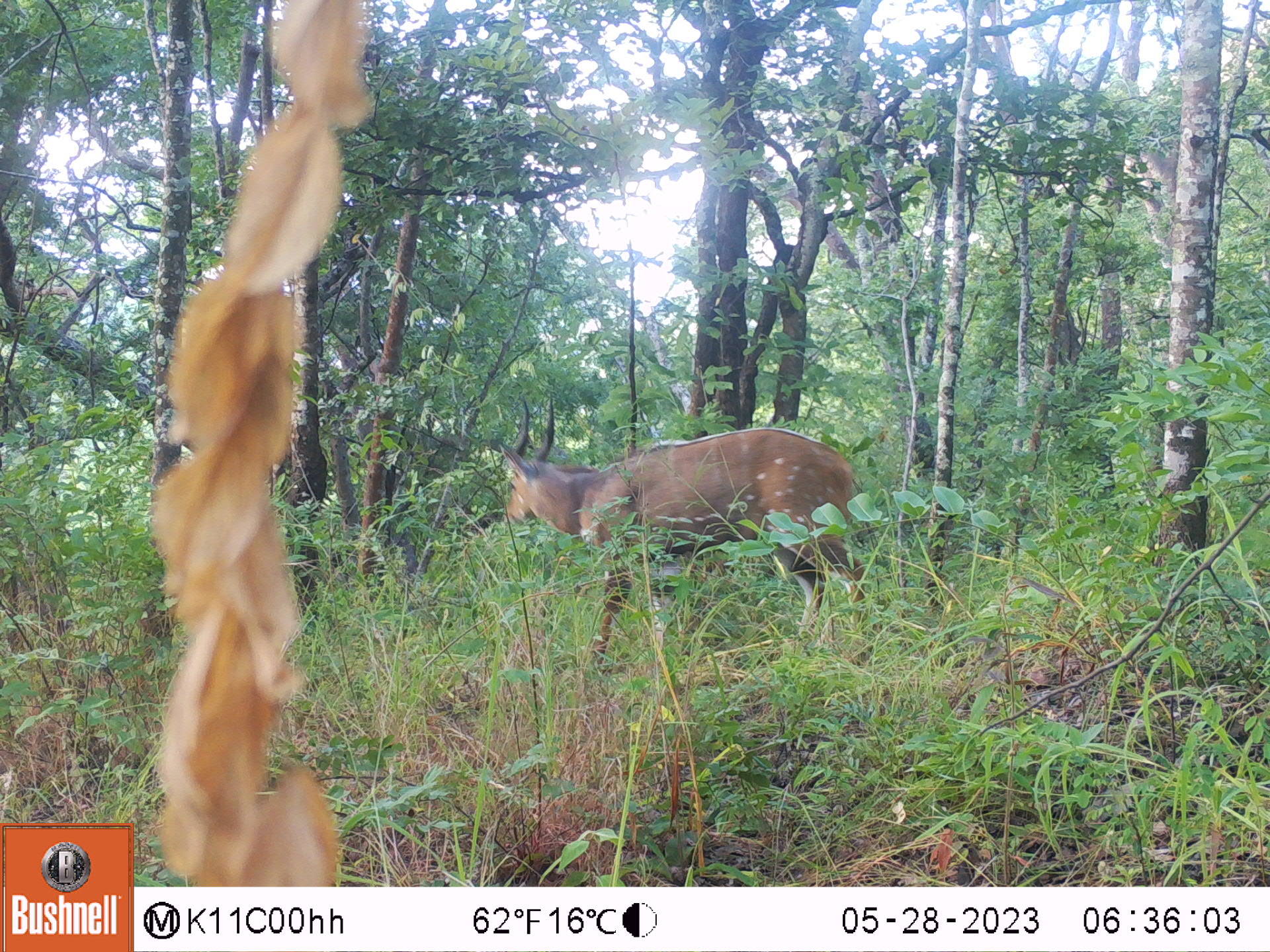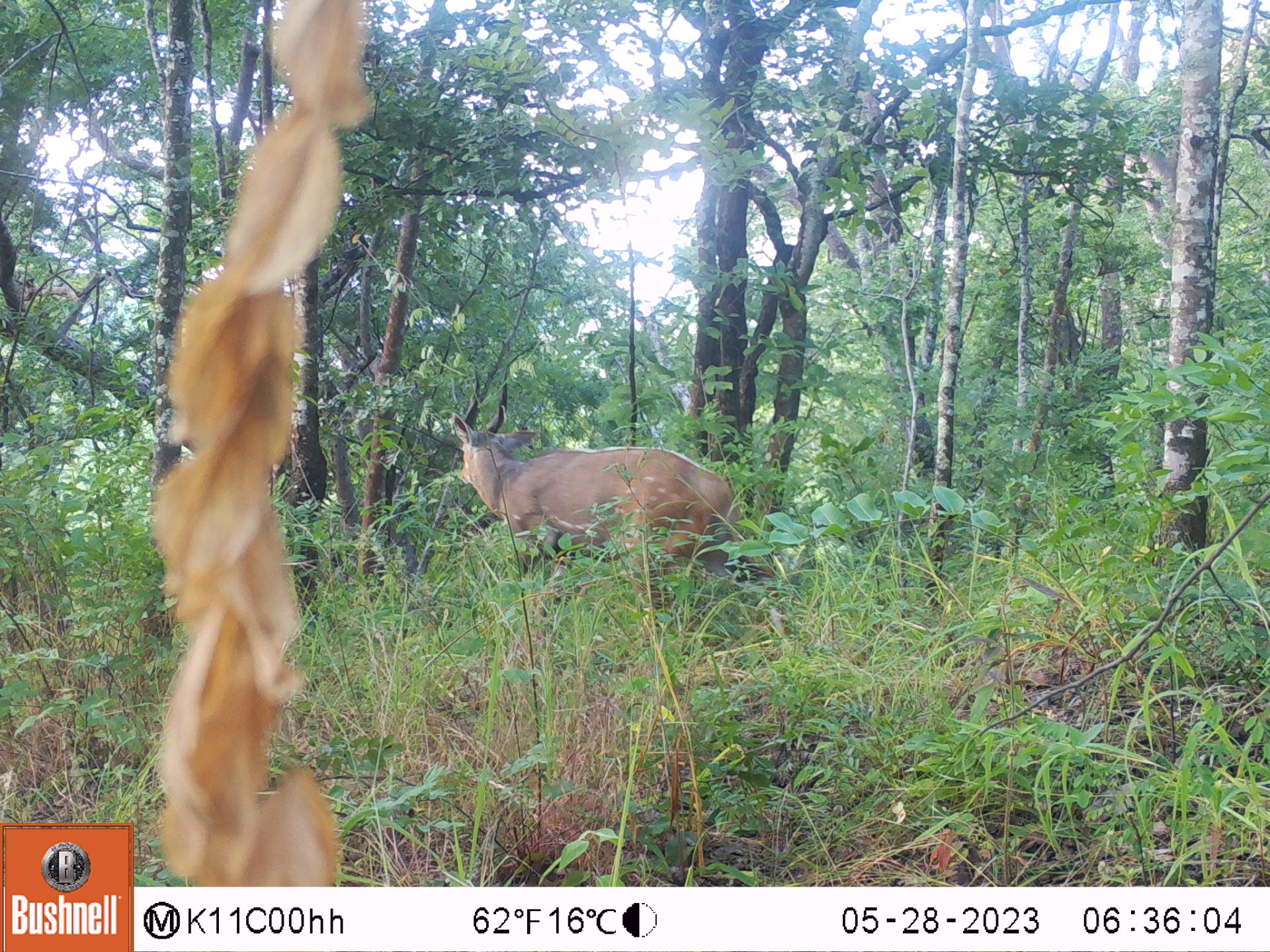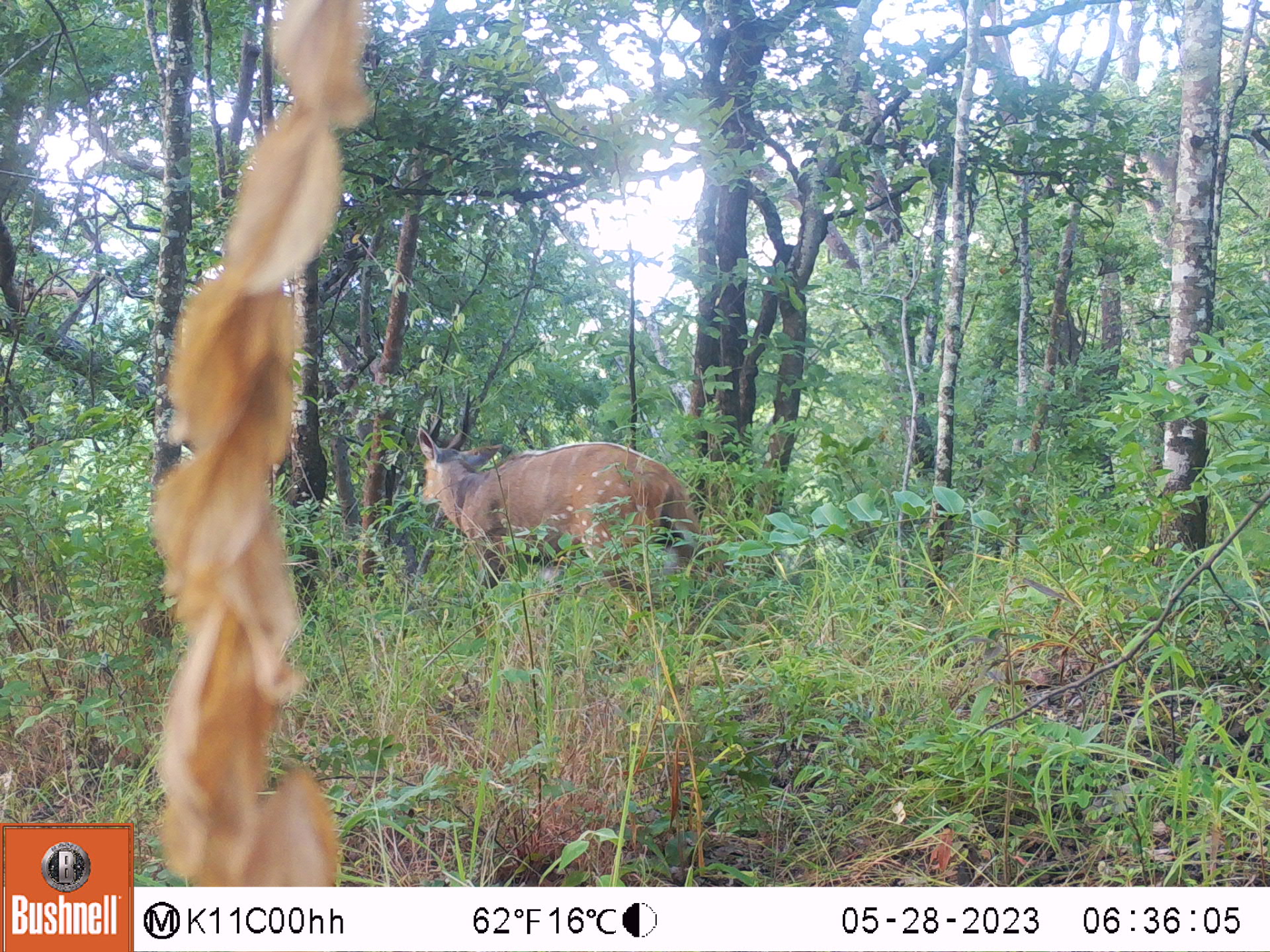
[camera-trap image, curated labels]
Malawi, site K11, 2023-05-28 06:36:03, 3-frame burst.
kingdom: Animalia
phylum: Chordata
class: Mammalia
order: Artiodactyla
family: Bovidae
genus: Tragelaphus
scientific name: Tragelaphus sylvaticus sylvaticus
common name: cape bushbuck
Cape bushbuck (Tragelaphus sylvaticus sylvaticus), count 1.